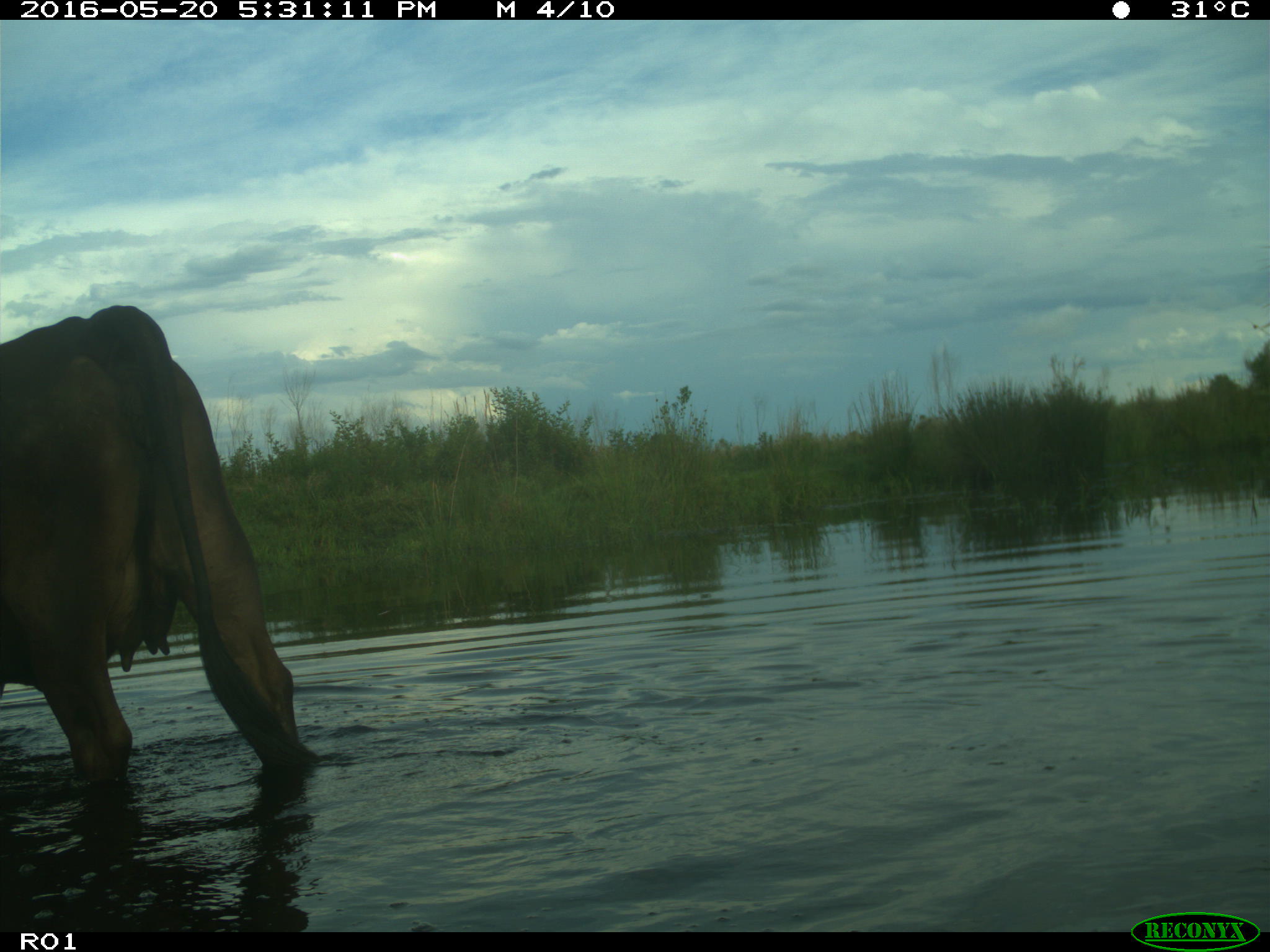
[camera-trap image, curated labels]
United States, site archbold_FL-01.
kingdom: Animalia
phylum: Chordata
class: Mammalia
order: Artiodactyla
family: Bovidae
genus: Bos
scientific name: Bos taurus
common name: domestic cow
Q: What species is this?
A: Bos taurus (domestic cow).